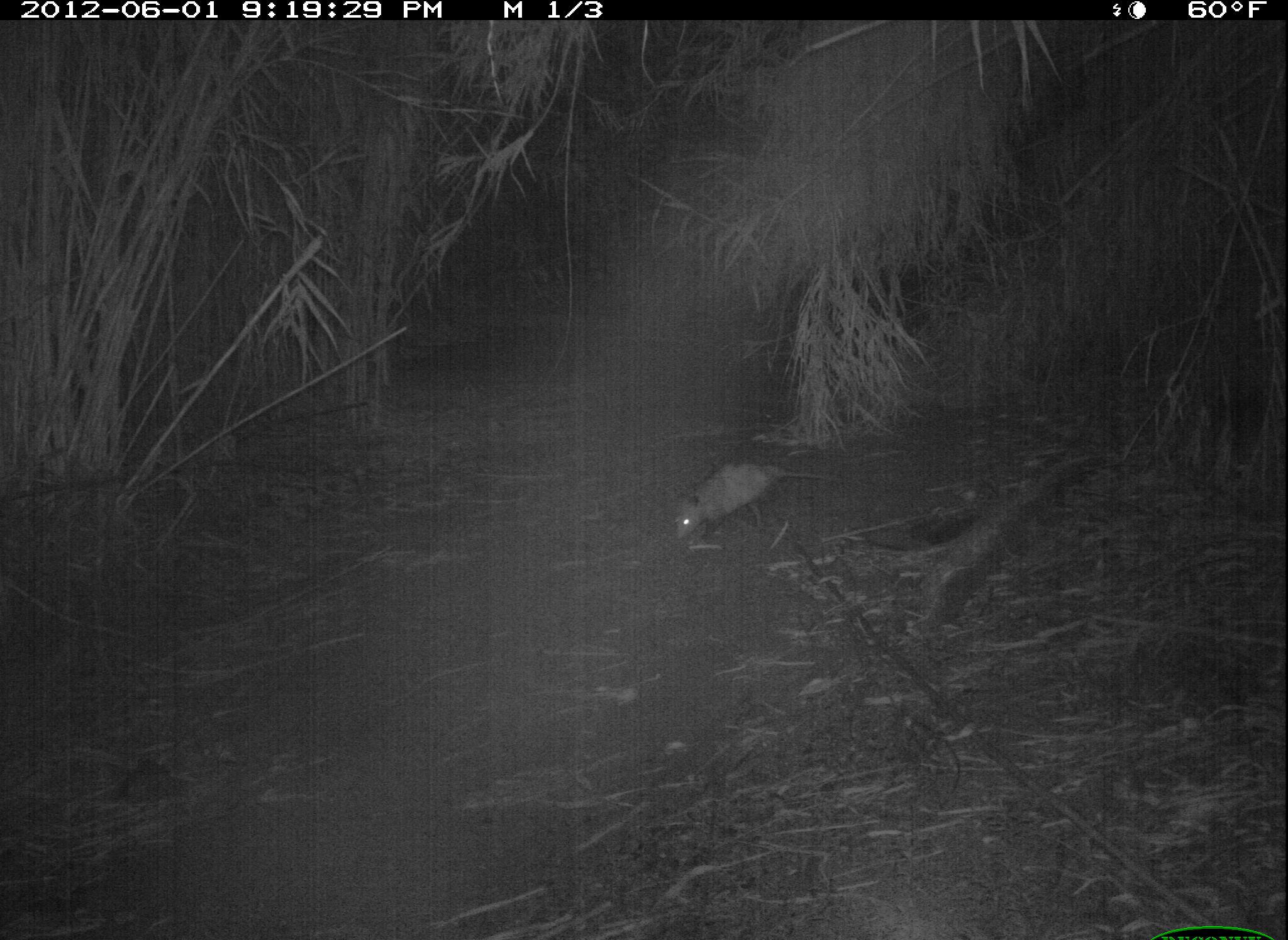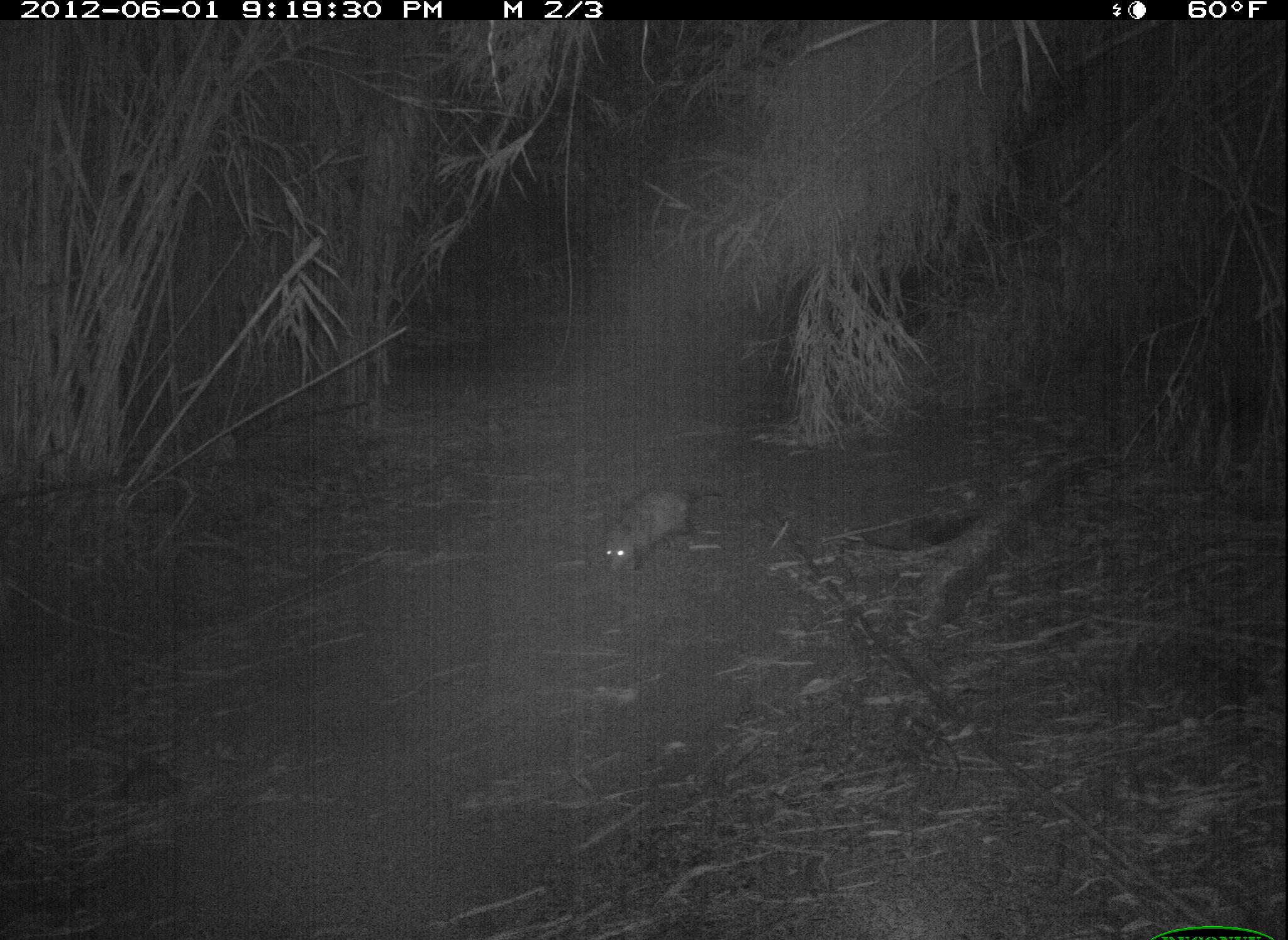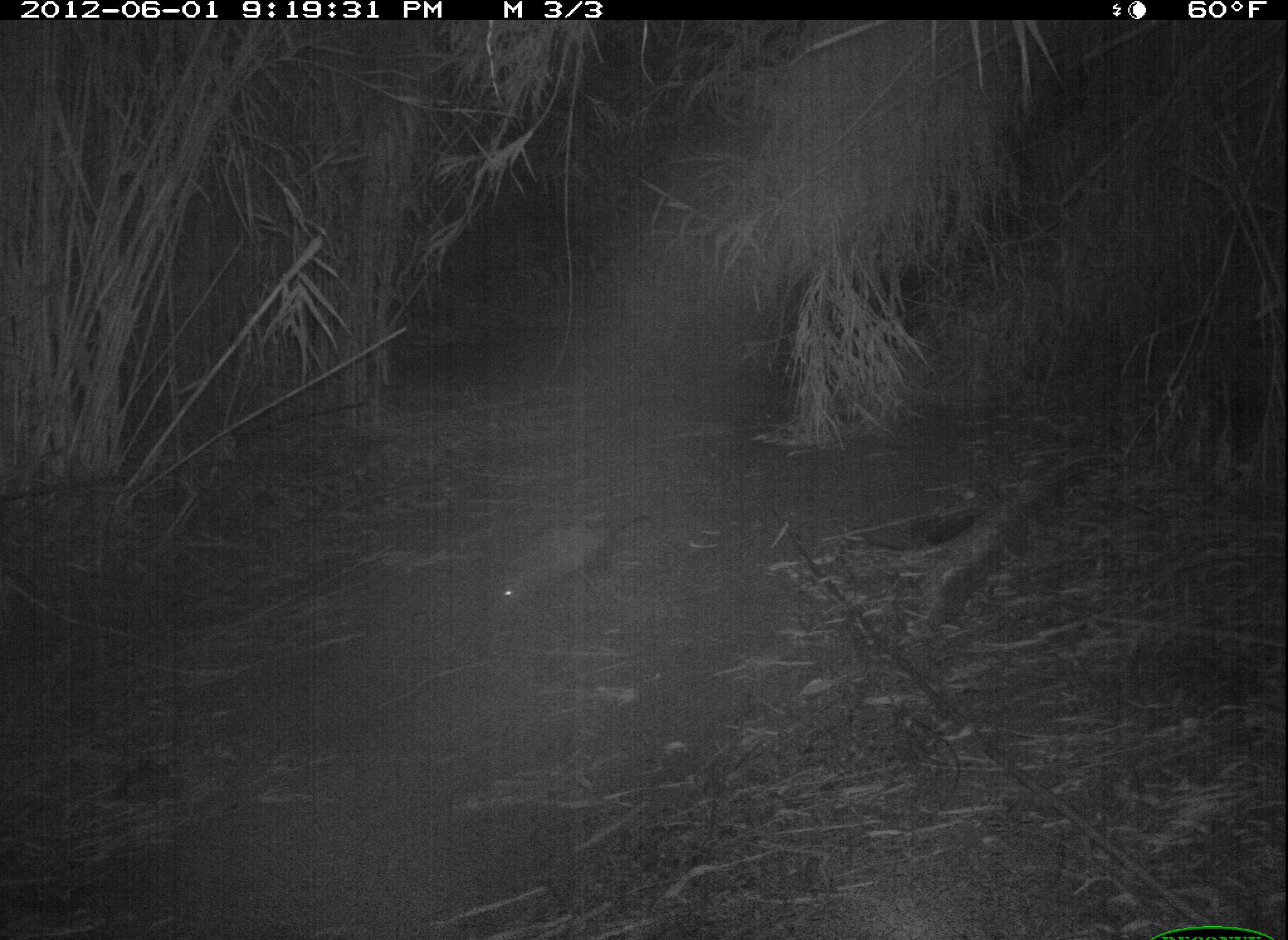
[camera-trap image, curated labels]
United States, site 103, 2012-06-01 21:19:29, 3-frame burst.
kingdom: Animalia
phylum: Chordata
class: Mammalia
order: Didelphimorphia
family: Didelphidae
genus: Didelphis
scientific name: Didelphis virginiana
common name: virginia opossum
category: opossum